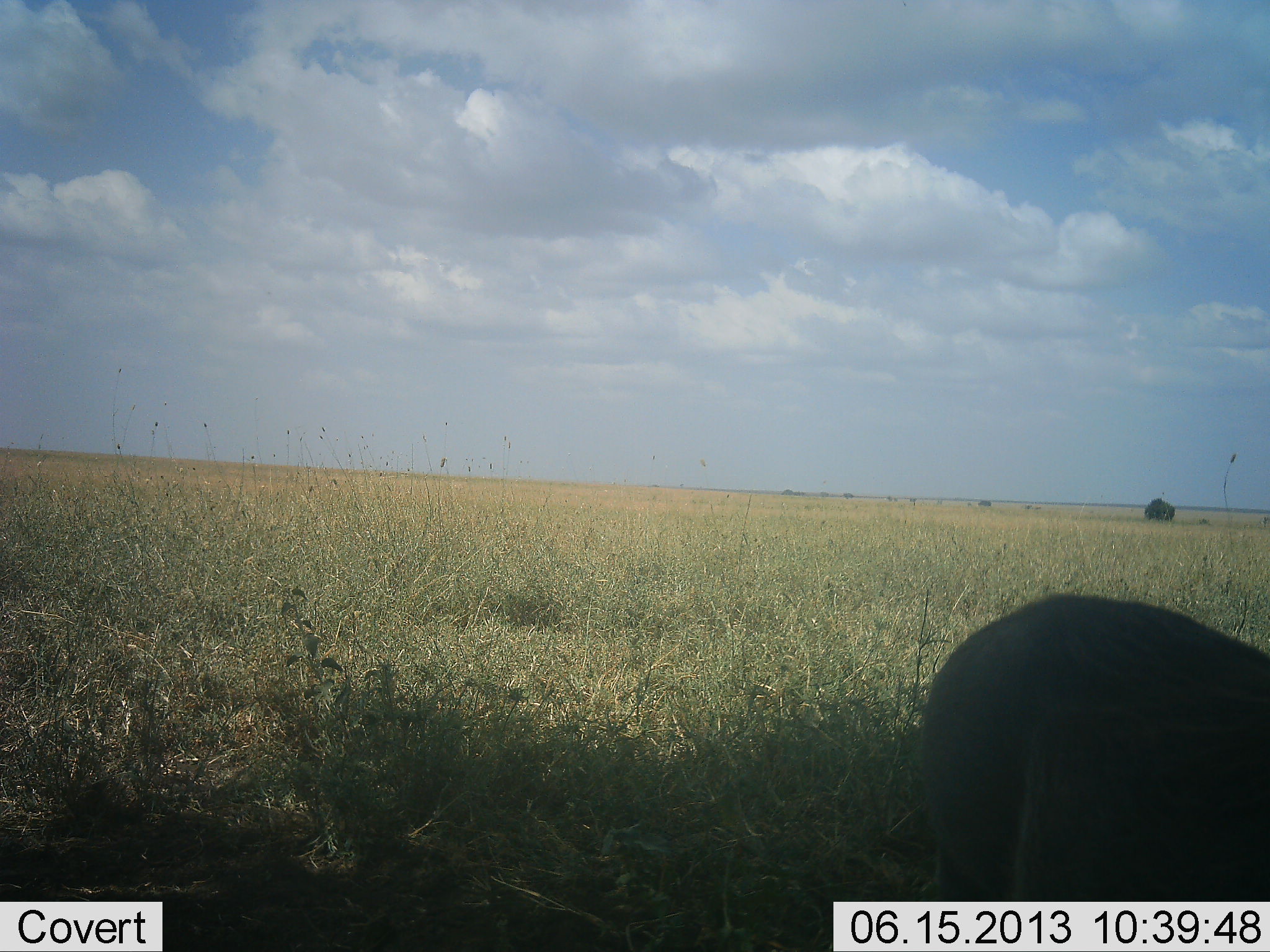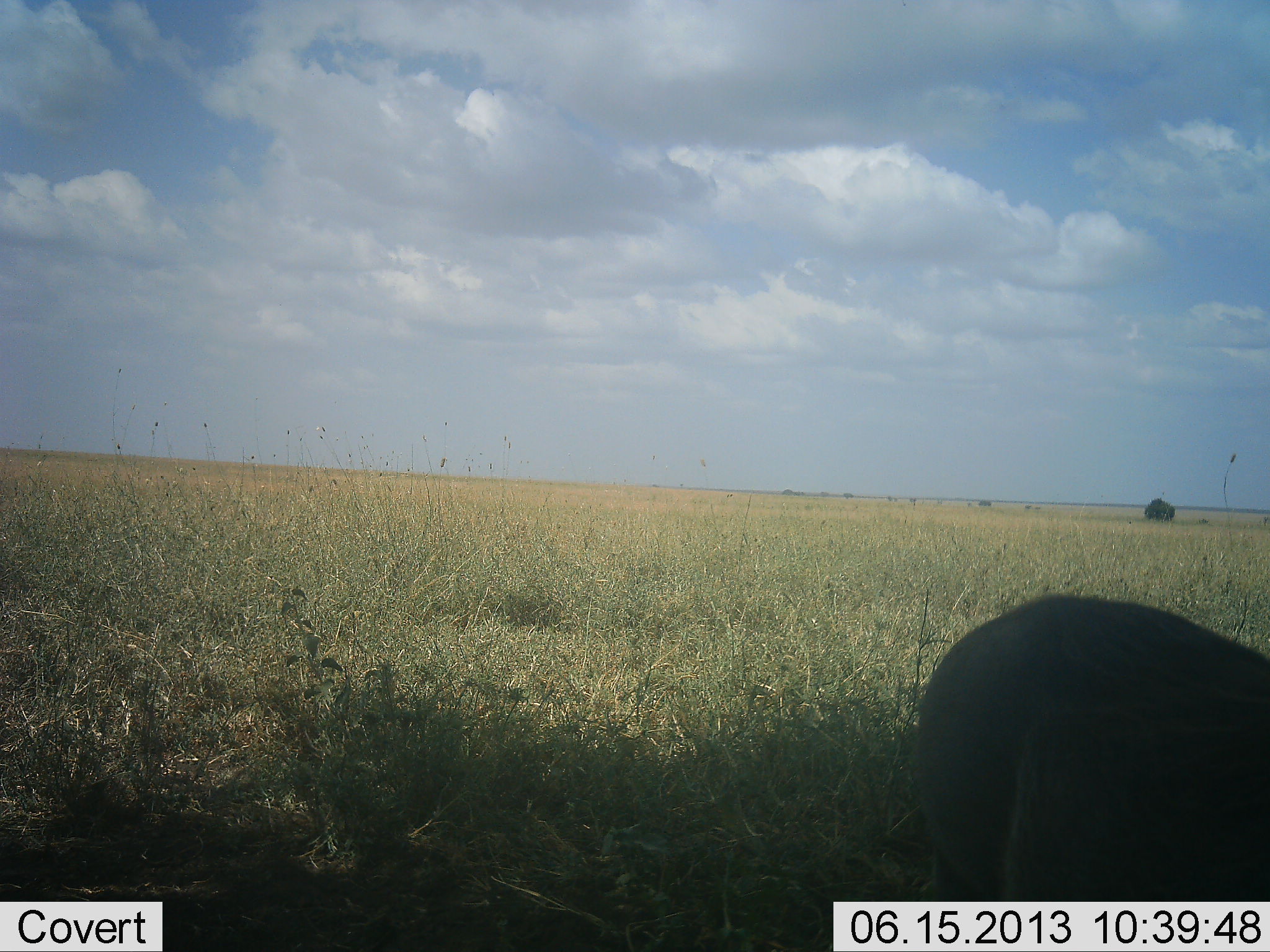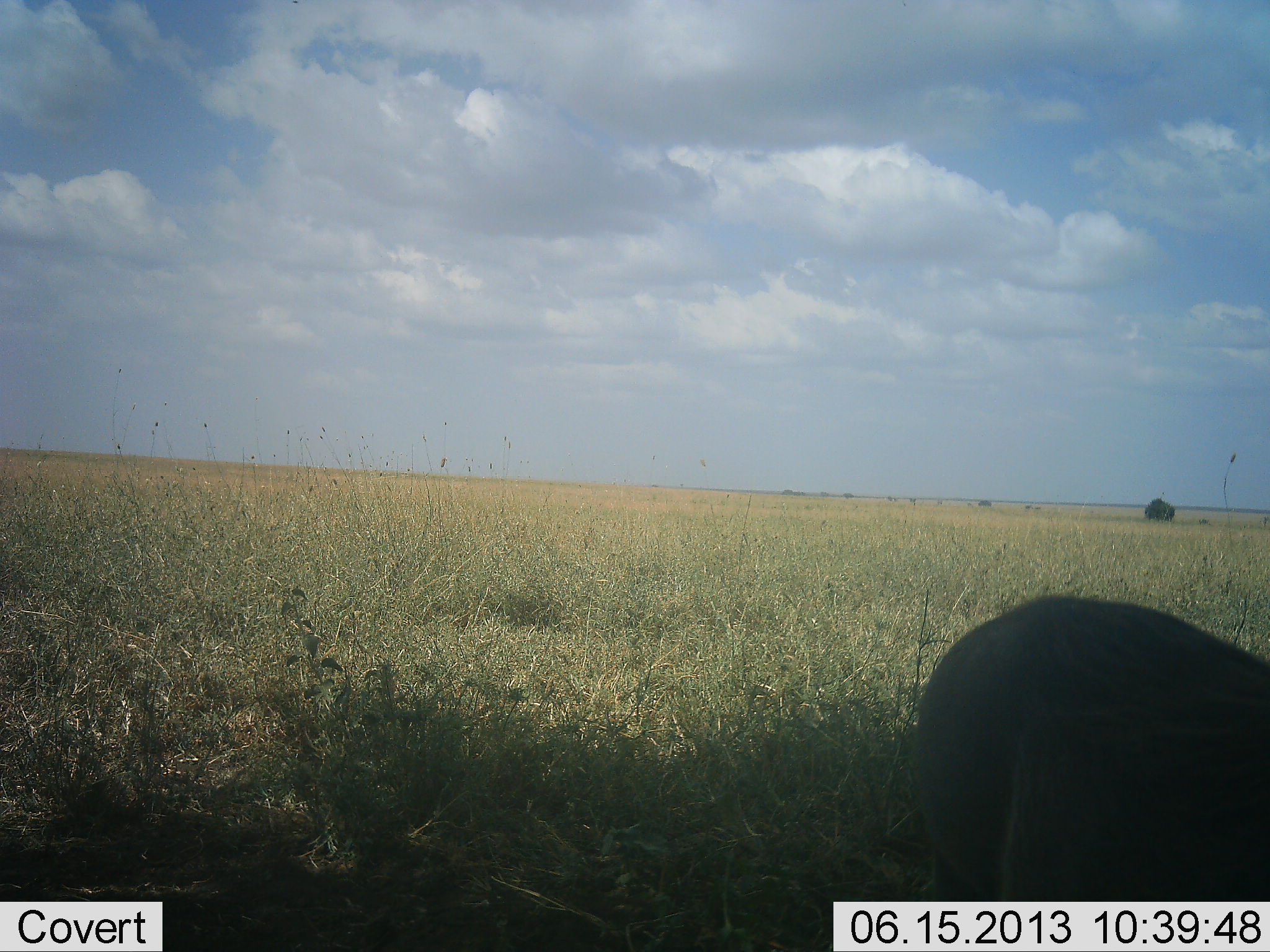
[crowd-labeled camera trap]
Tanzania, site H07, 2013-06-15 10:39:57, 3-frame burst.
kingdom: Animalia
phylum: Chordata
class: Mammalia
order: Artiodactyla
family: Suidae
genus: Phacochoerus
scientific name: Phacochoerus africanus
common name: warthog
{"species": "warthog (Phacochoerus africanus)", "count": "1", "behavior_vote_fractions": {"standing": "71%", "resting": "0%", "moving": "0%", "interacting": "0%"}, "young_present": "0%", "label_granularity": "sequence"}